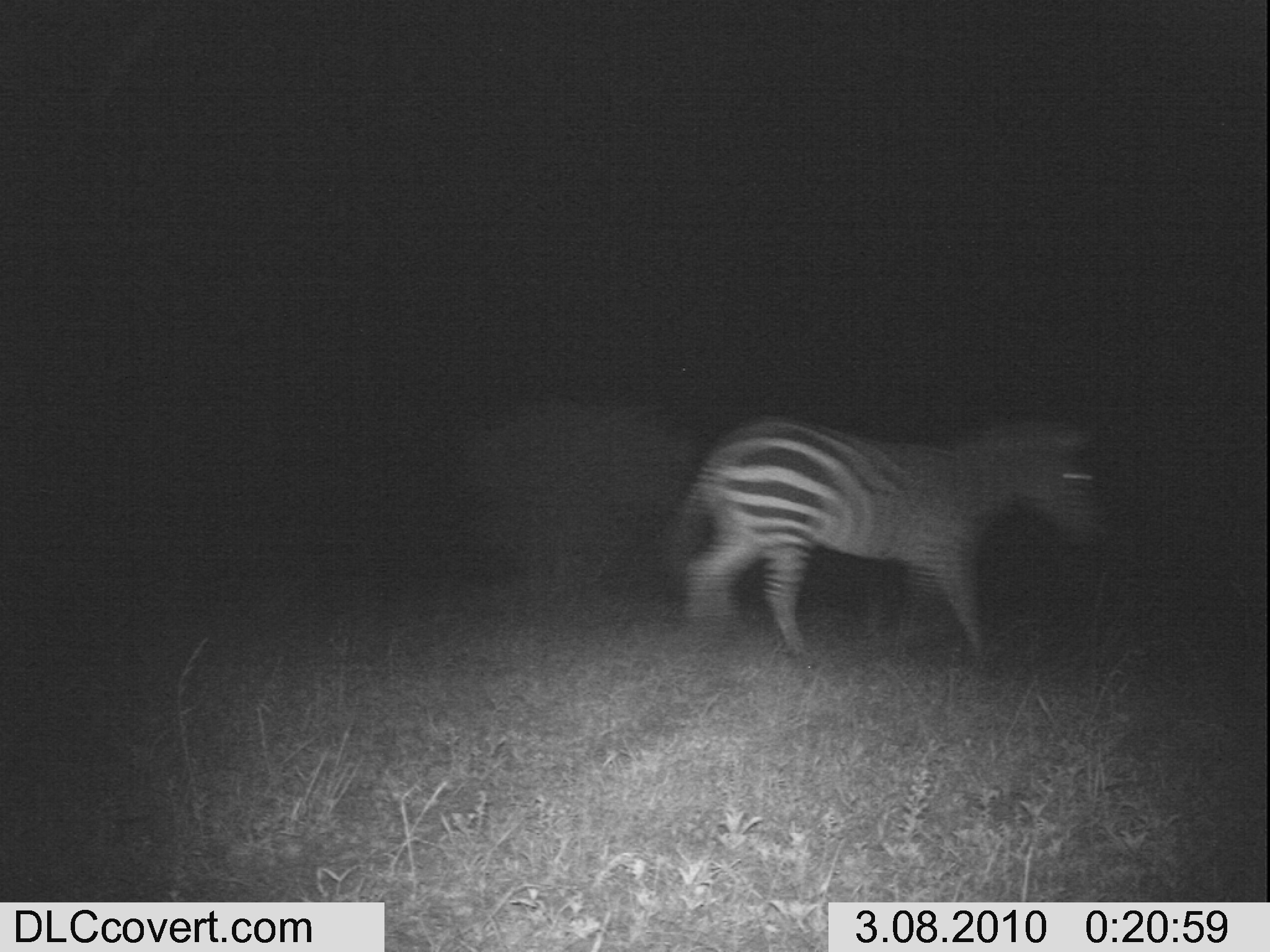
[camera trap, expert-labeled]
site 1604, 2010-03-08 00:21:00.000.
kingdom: Animalia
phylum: Chordata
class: Mammalia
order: Perissodactyla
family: Equidae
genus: Equus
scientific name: Equus quagga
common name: plains zebra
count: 1